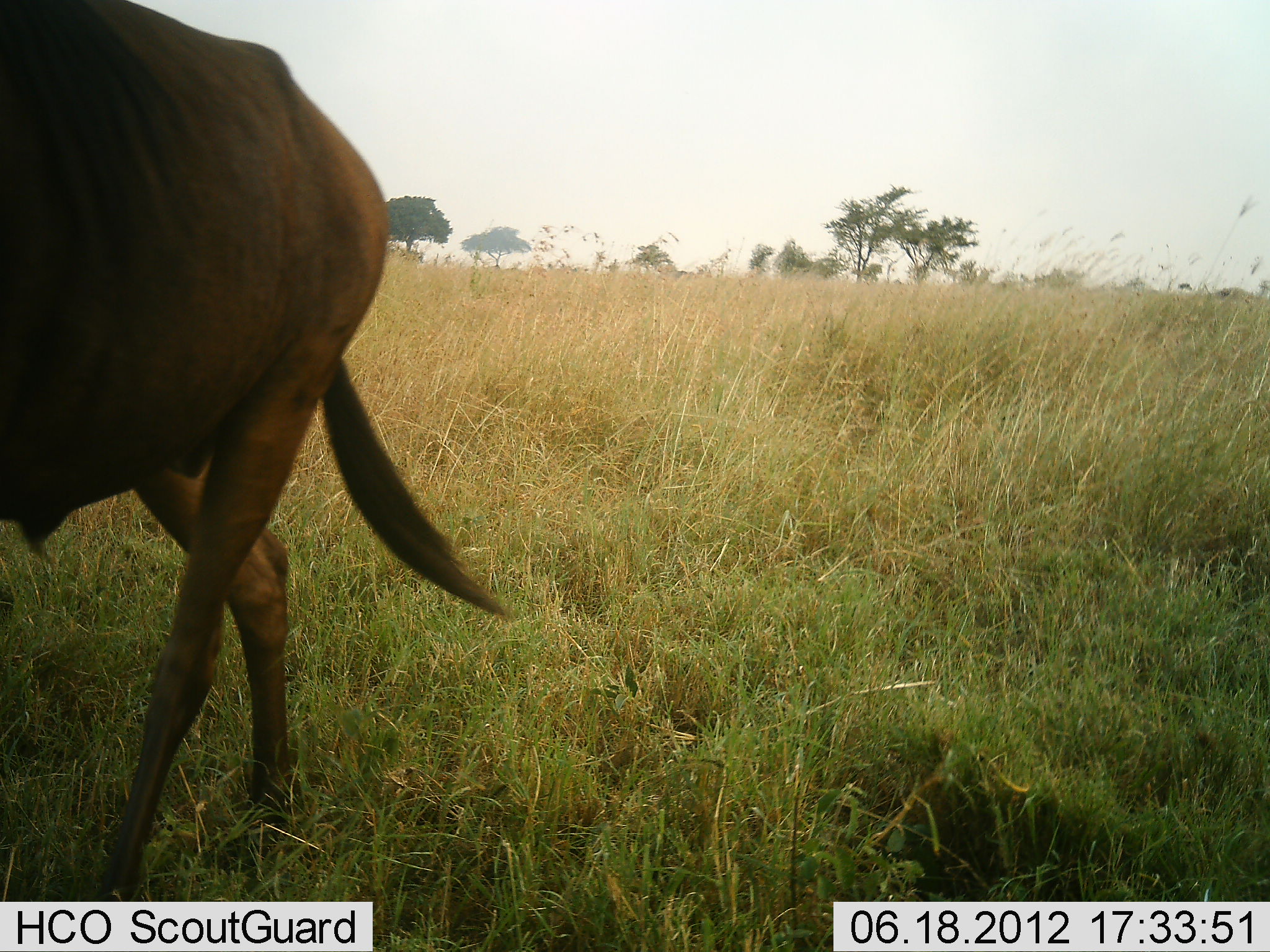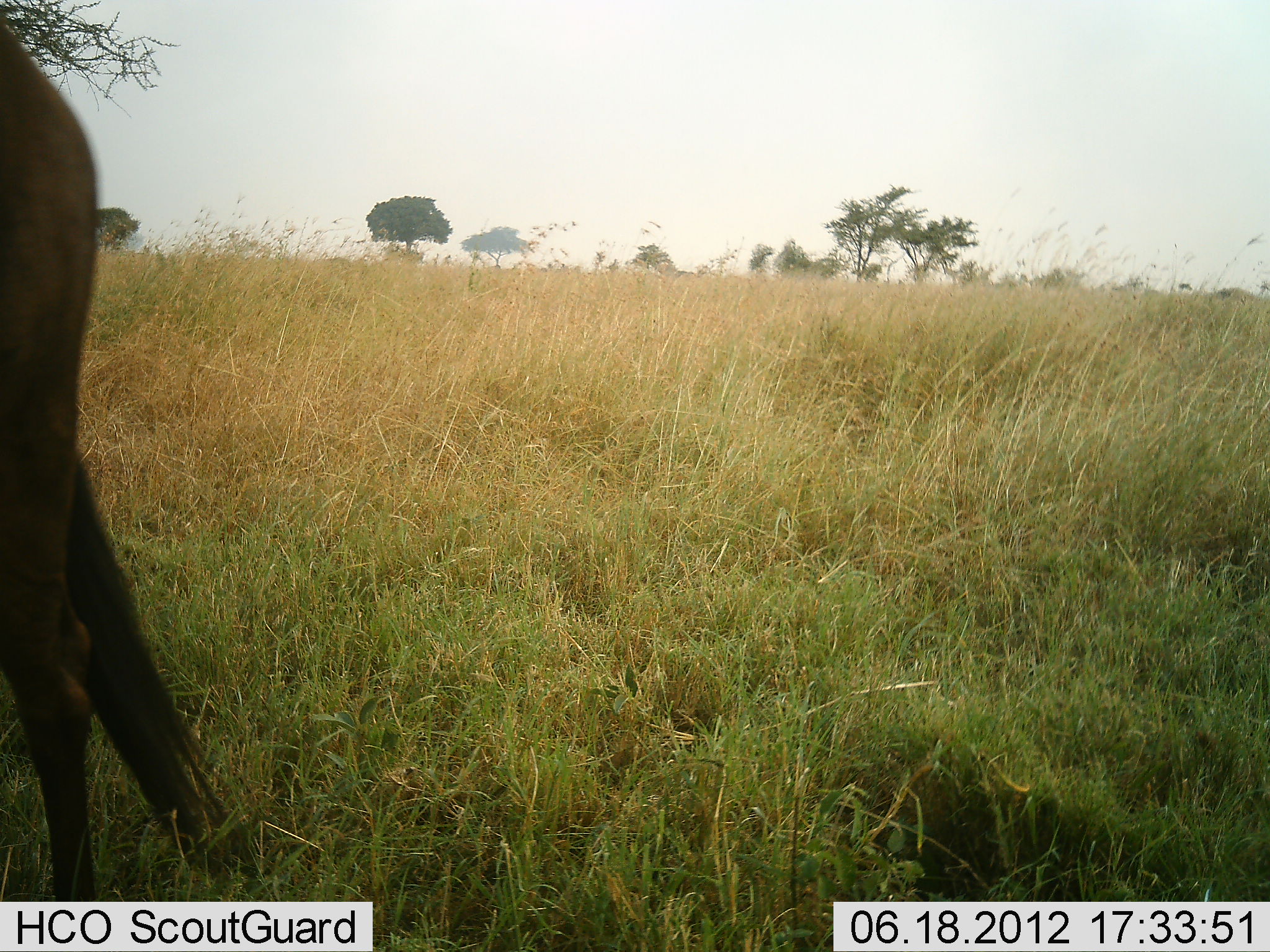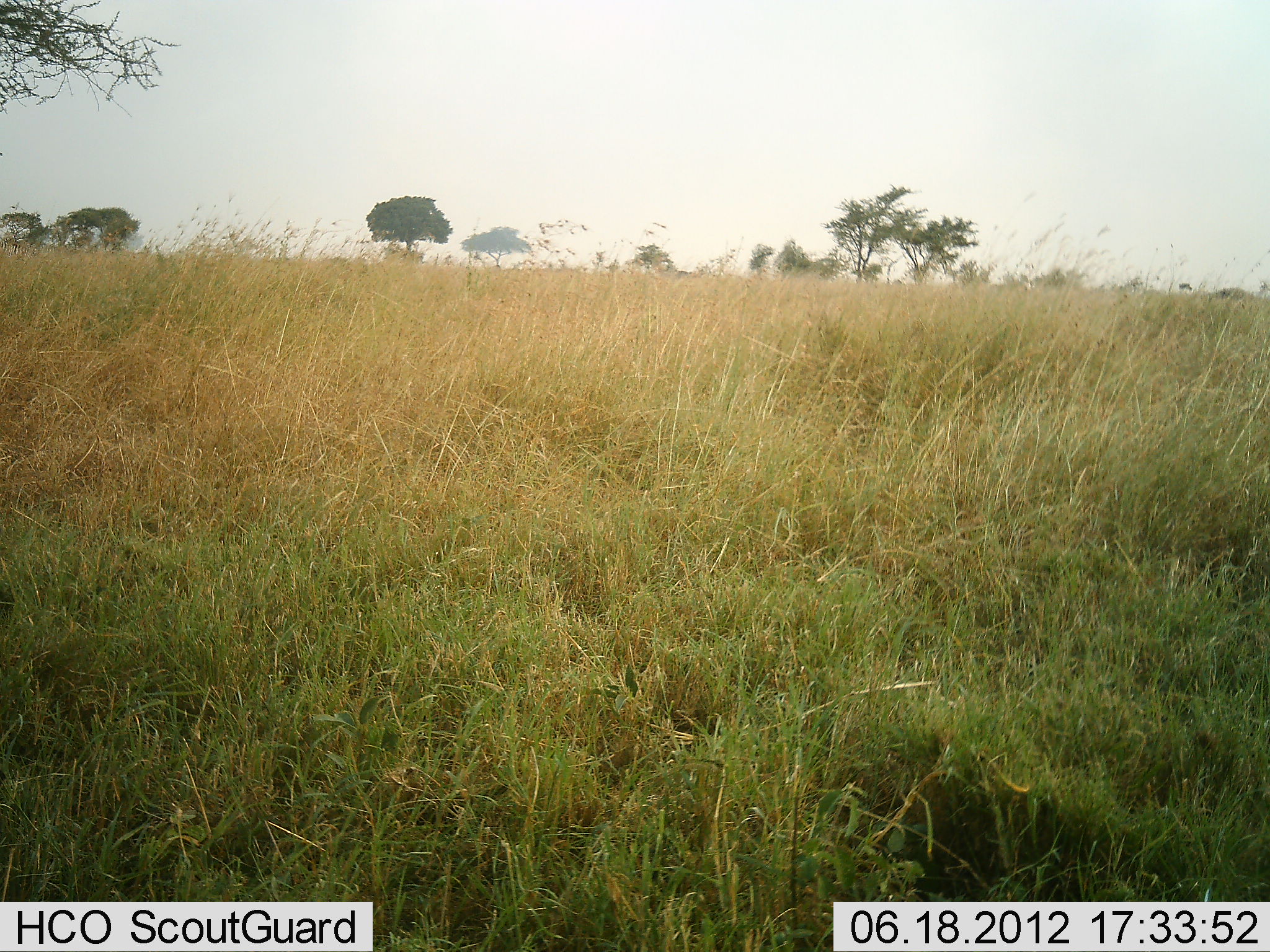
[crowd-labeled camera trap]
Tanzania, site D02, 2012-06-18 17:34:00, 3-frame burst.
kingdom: Animalia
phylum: Chordata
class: Mammalia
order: Artiodactyla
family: Bovidae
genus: Connochaetes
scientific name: Connochaetes taurinus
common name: blue wildebeest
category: wildebeest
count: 1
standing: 0%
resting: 0%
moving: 100%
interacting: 0%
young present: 0%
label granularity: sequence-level